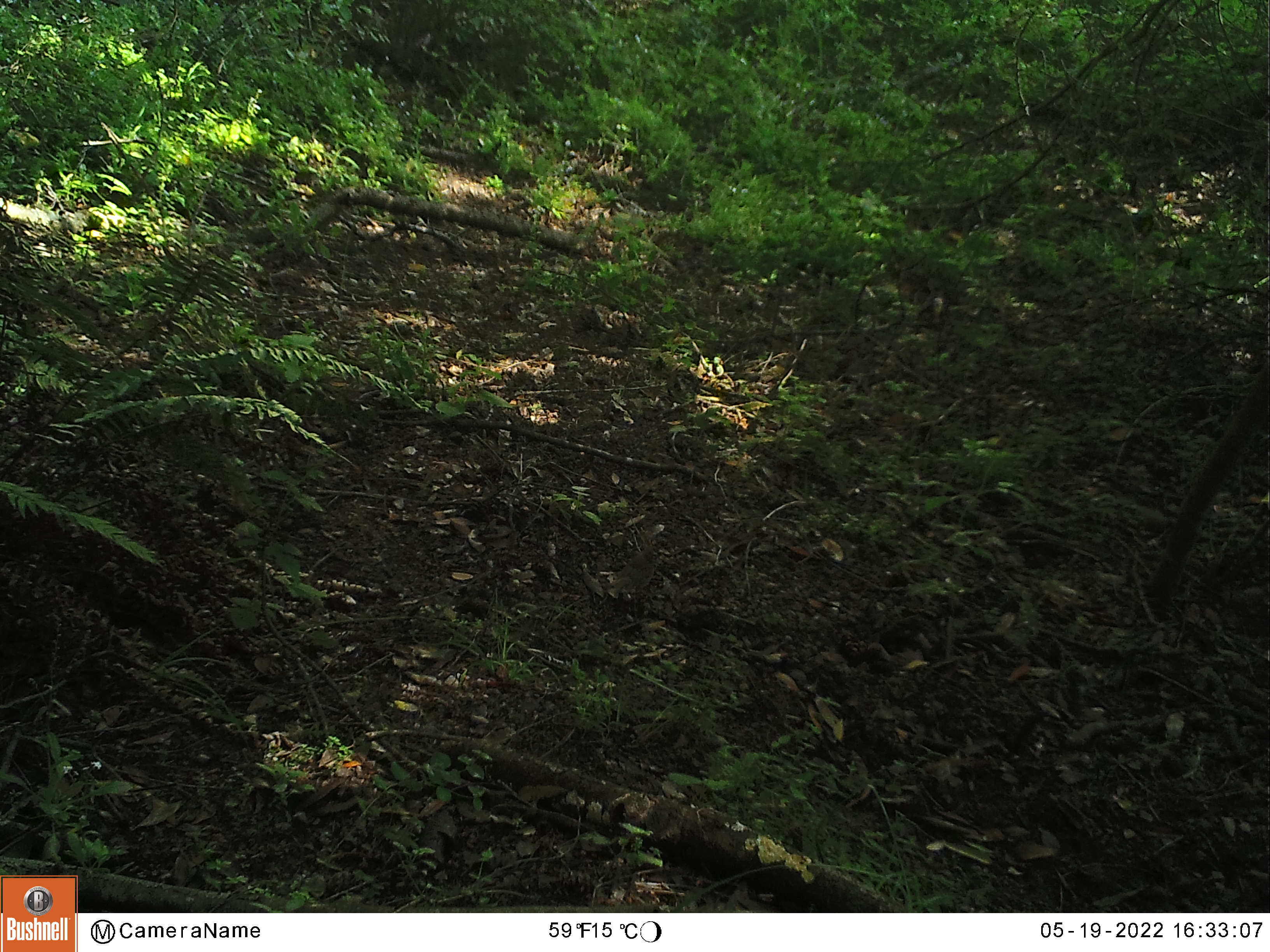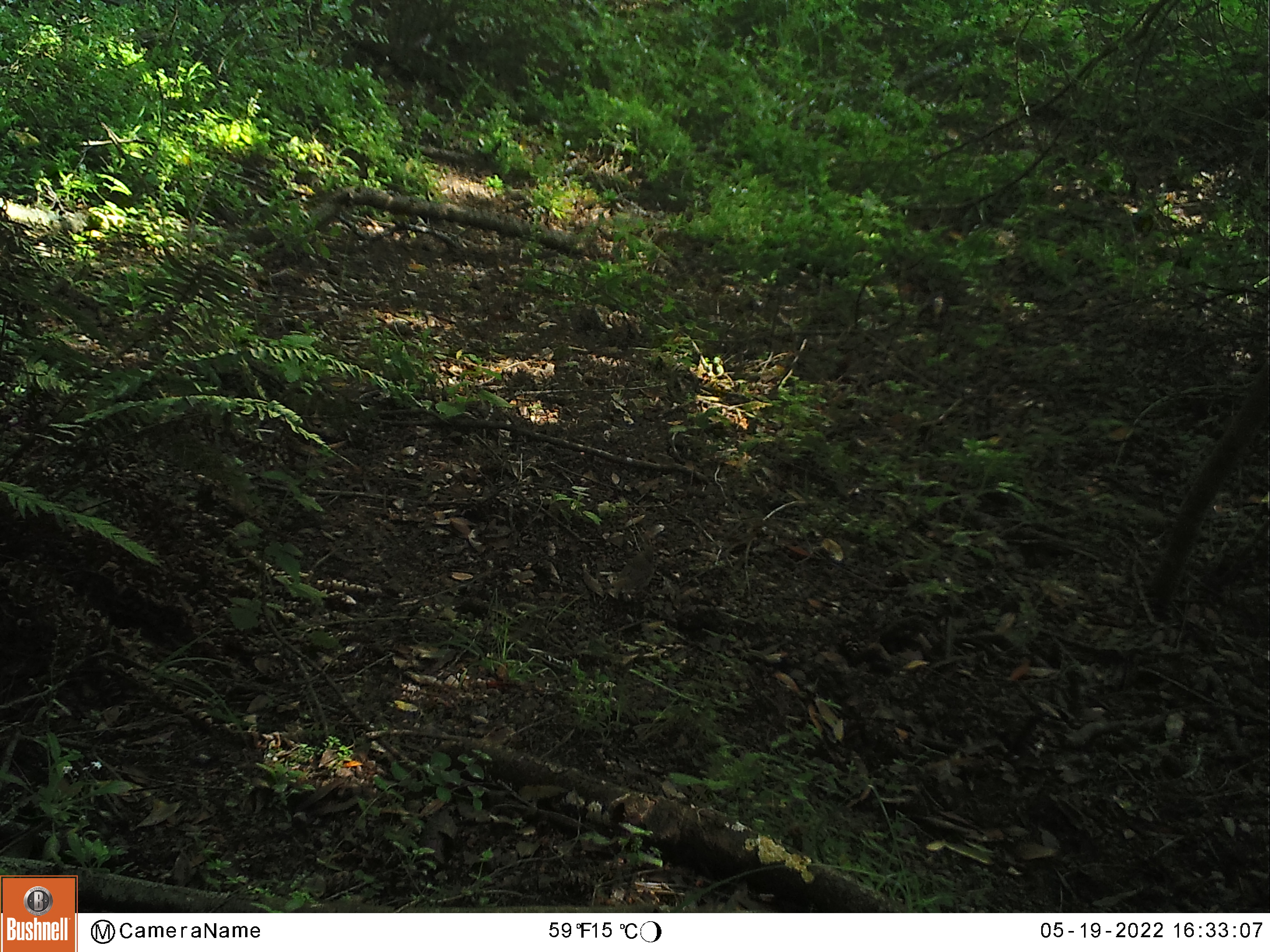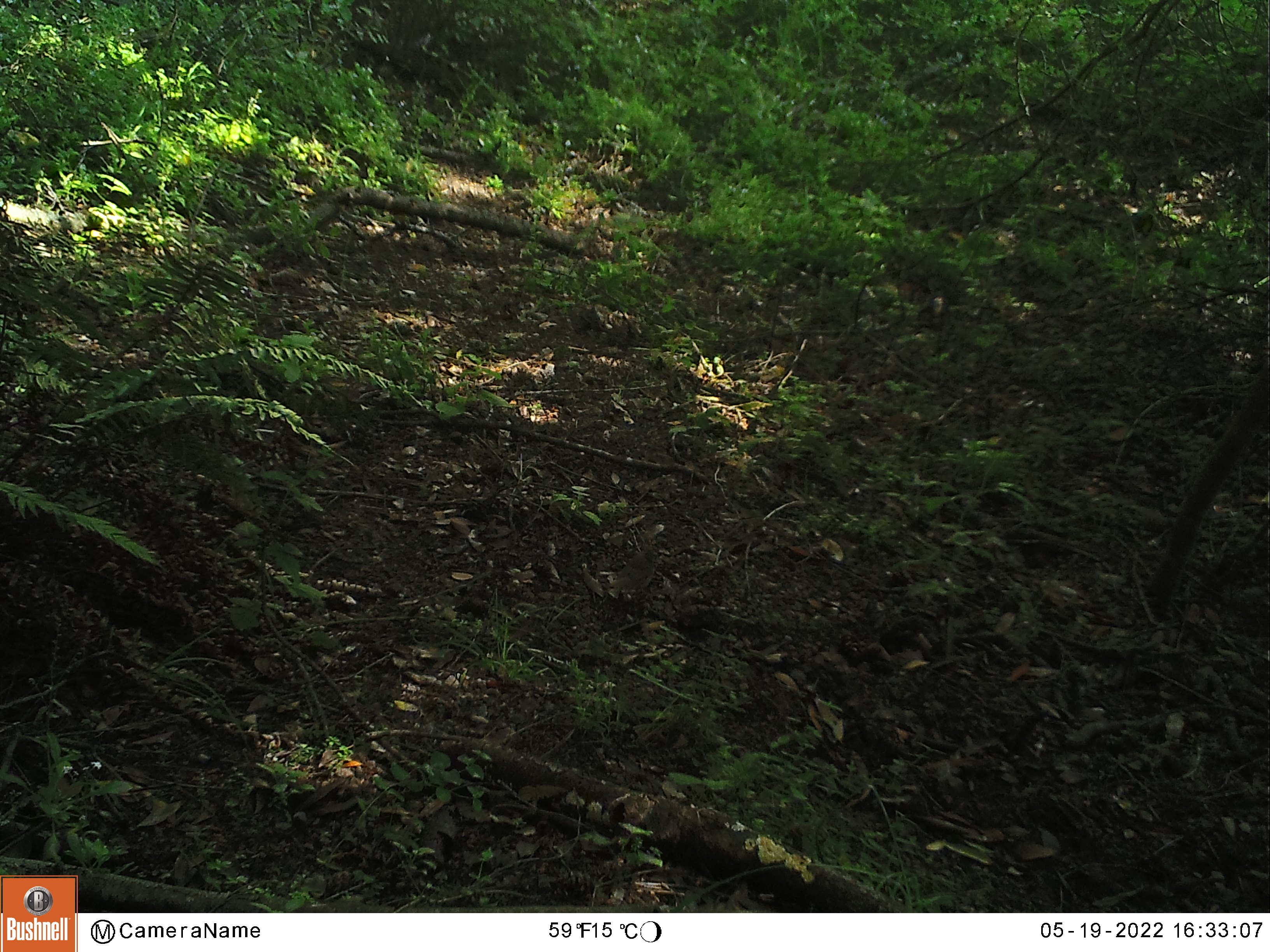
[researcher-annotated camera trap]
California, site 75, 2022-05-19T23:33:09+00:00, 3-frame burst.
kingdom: Animalia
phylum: Chordata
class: Aves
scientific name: Aves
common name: bird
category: unknown bird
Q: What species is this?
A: Unknown bird (bird) (Aves).